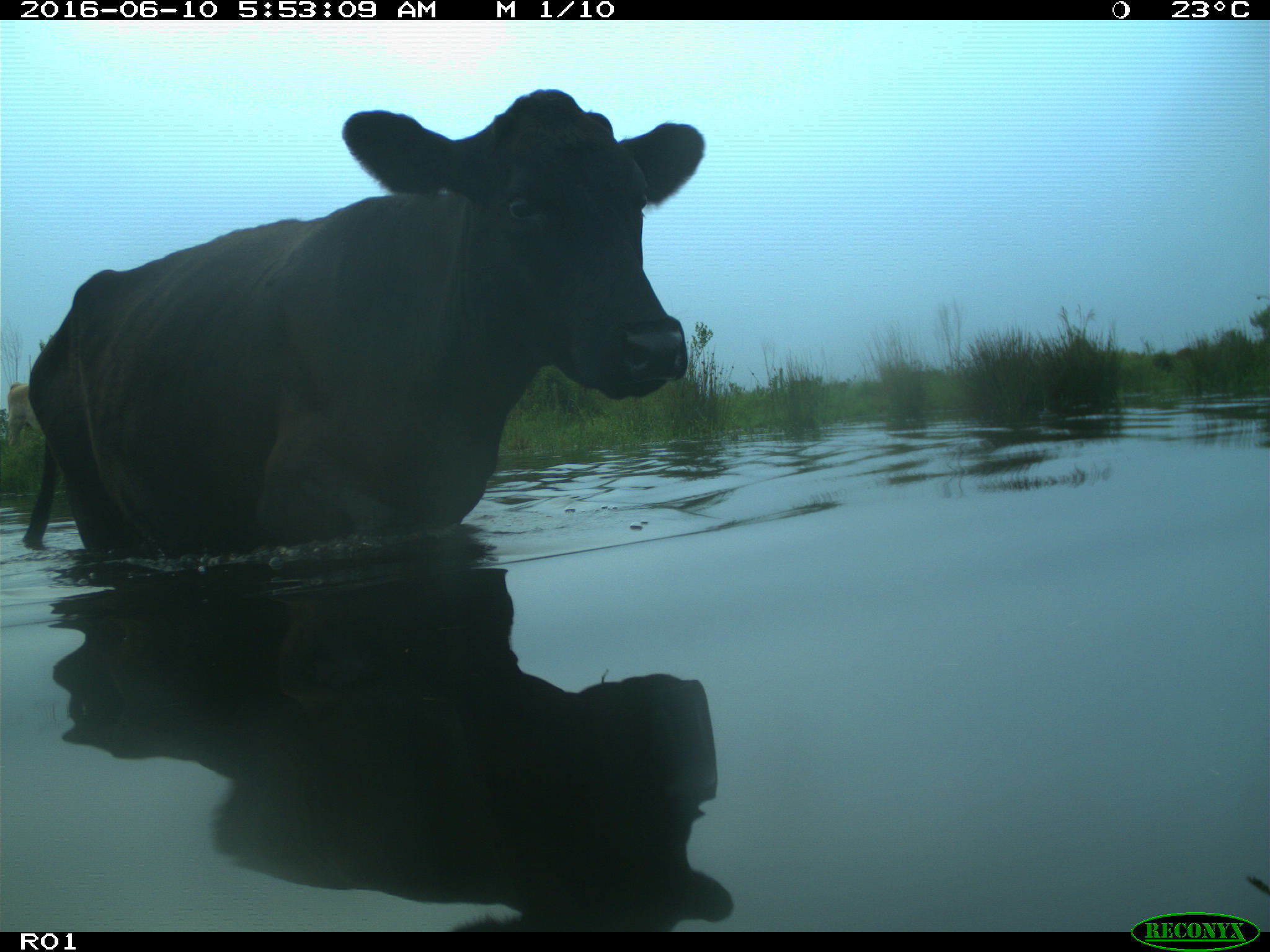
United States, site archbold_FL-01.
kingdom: Animalia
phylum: Chordata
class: Mammalia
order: Artiodactyla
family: Bovidae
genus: Bos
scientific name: Bos taurus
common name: domestic cow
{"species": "Bos taurus (domestic cow)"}